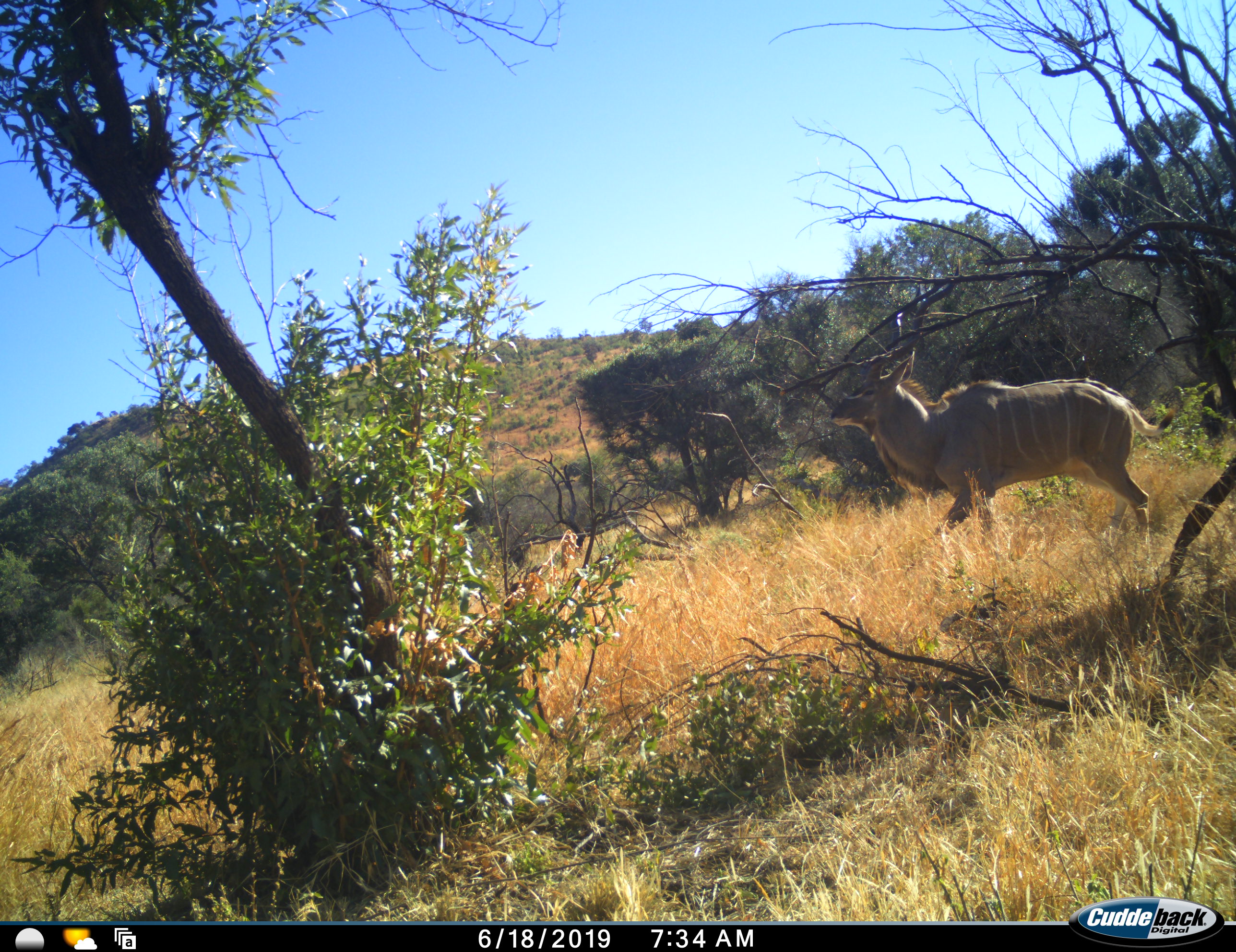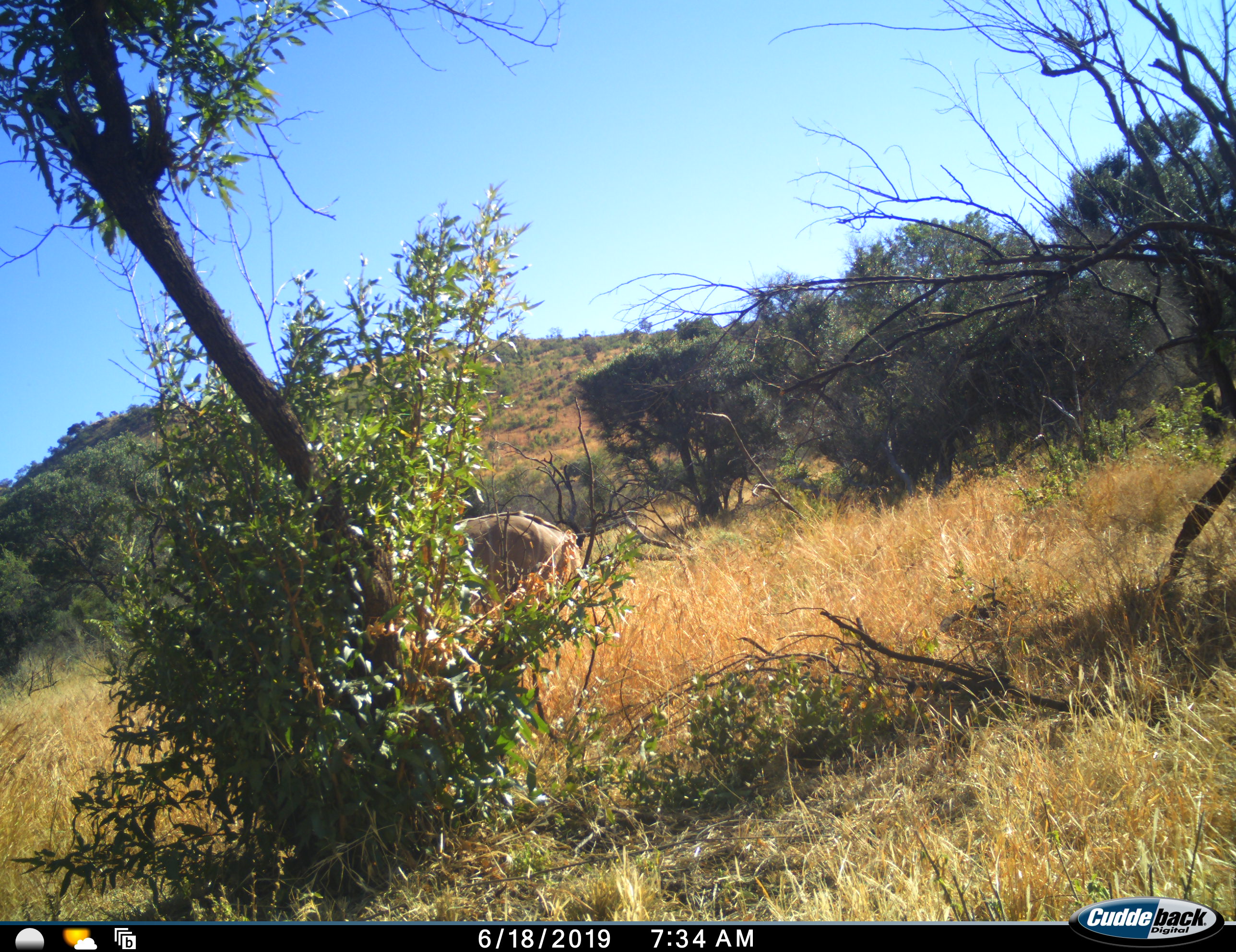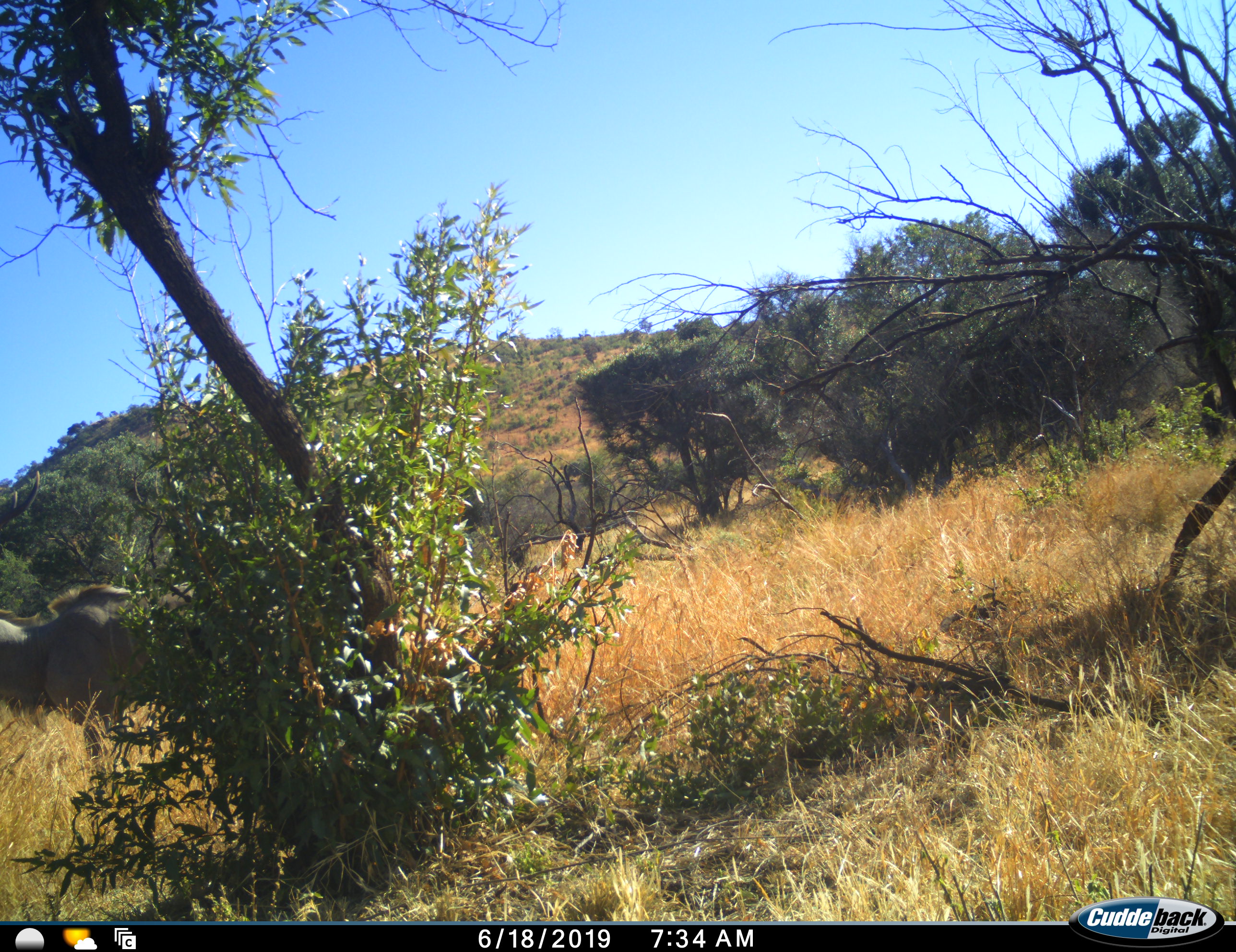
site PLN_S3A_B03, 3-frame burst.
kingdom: Animalia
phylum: Chordata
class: Mammalia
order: Artiodactyla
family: Bovidae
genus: Tragelaphus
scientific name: Tragelaphus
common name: kudu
Kudu (Tragelaphus), count 1. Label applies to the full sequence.